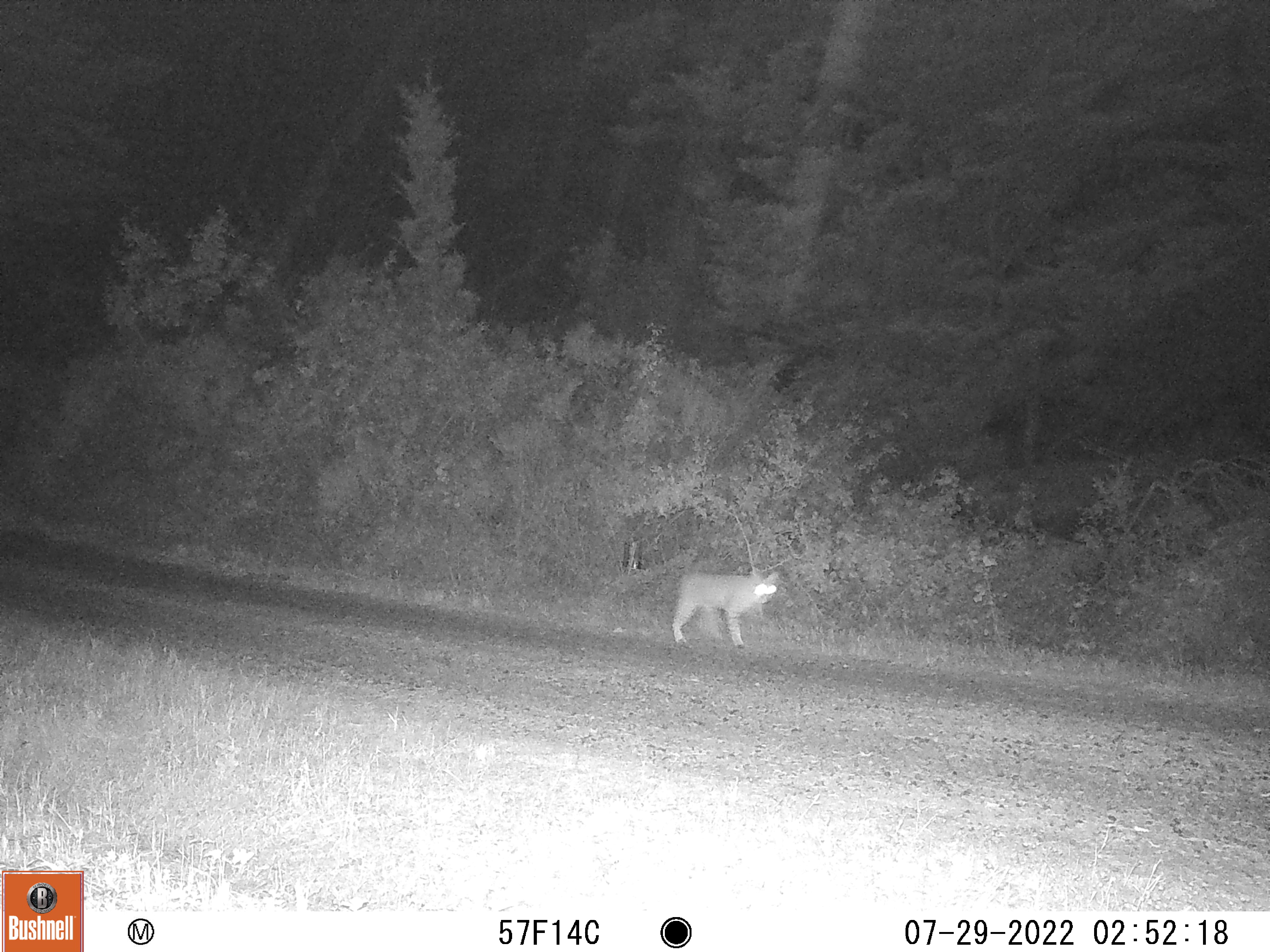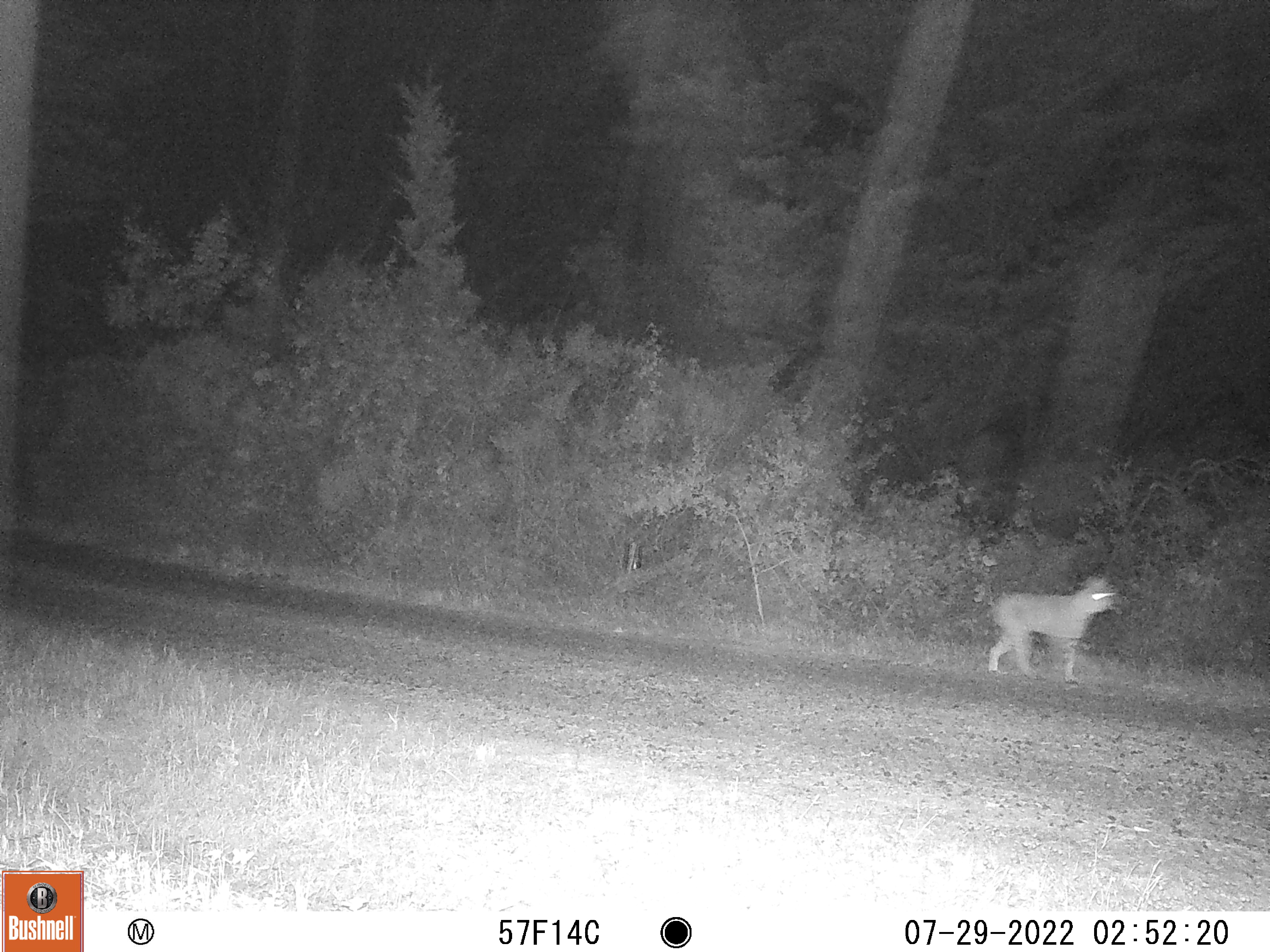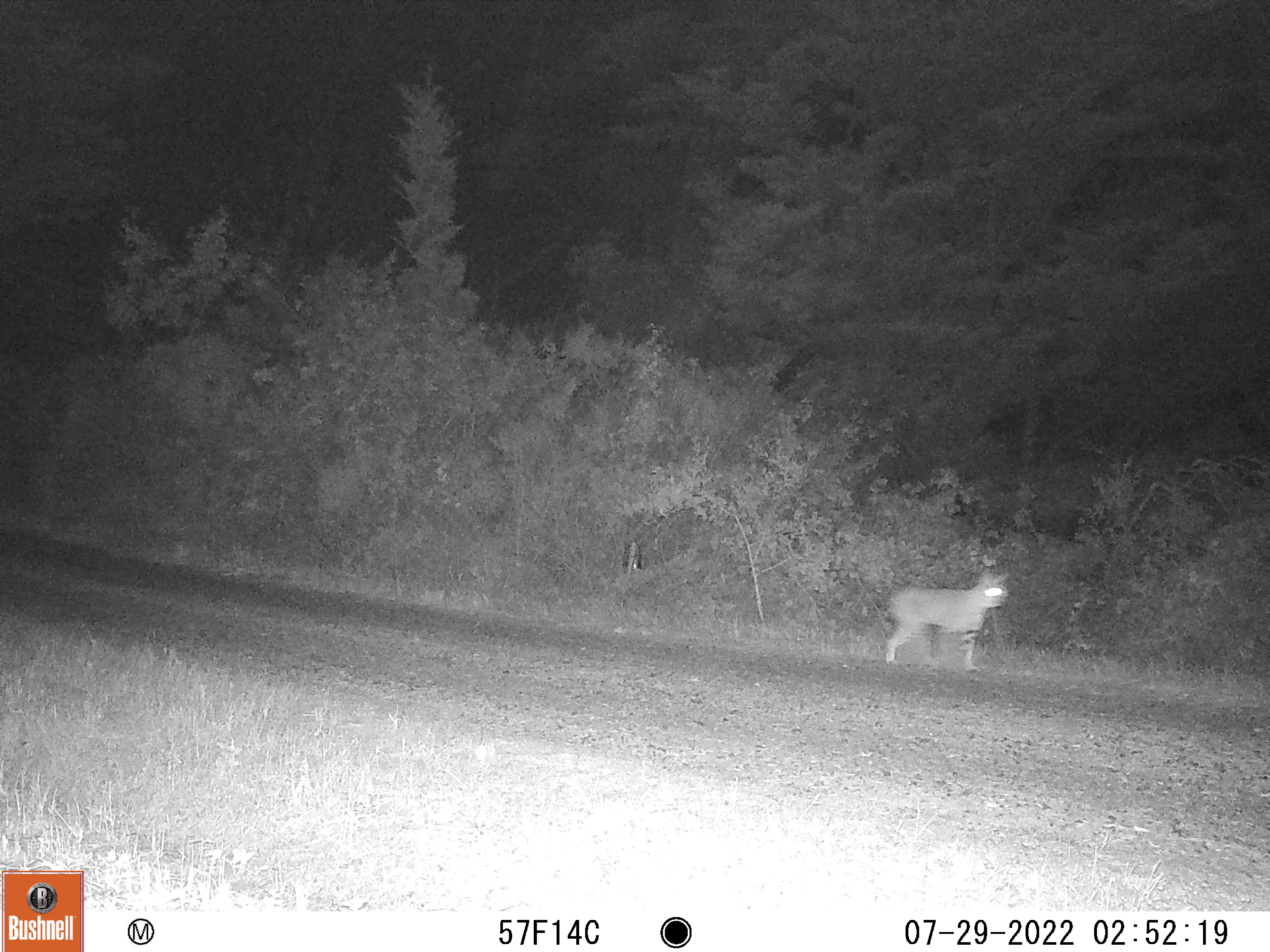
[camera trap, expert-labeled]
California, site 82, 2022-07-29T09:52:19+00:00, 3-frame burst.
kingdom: Animalia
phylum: Chordata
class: Mammalia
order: Carnivora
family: Felidae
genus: Lynx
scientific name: Lynx rufus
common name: bobcat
Bobcat (Lynx rufus).